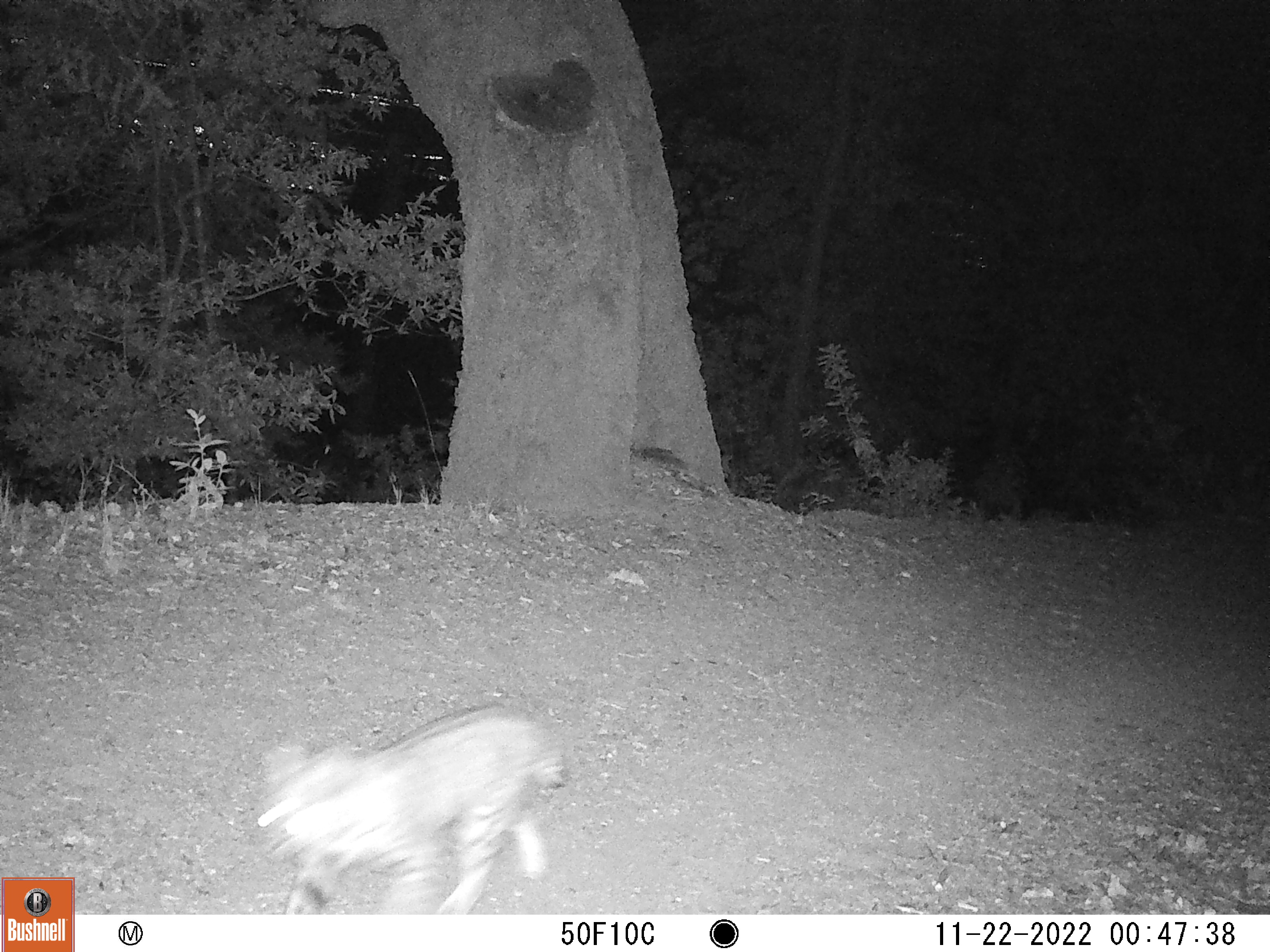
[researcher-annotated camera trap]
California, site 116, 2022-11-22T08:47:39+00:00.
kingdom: Animalia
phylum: Chordata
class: Mammalia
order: Carnivora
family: Felidae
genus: Lynx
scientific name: Lynx rufus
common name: bobcat